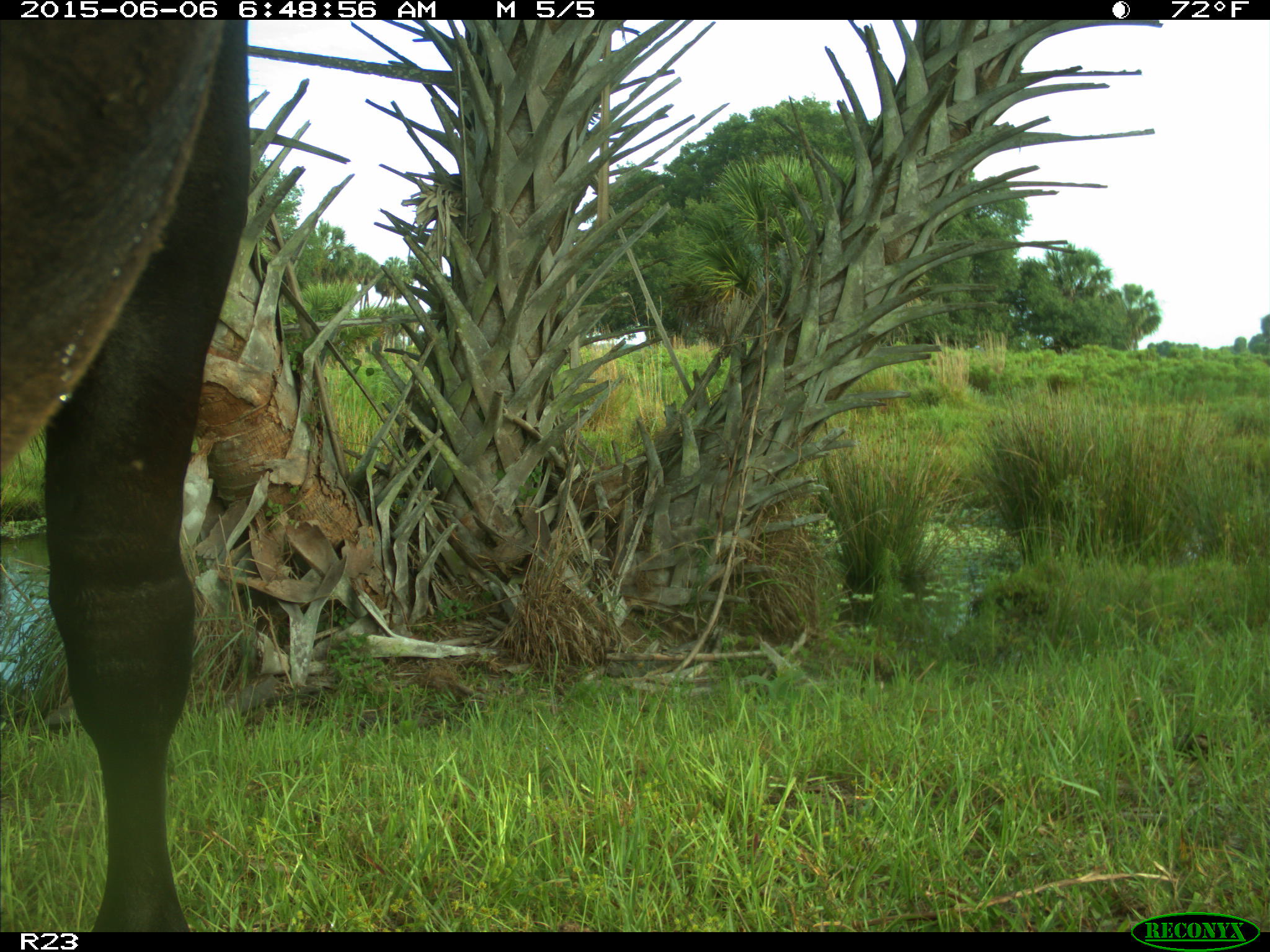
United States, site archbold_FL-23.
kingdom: Animalia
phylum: Chordata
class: Mammalia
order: Artiodactyla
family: Bovidae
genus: Bos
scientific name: Bos taurus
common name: domestic cow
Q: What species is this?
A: Bos taurus (domestic cow).